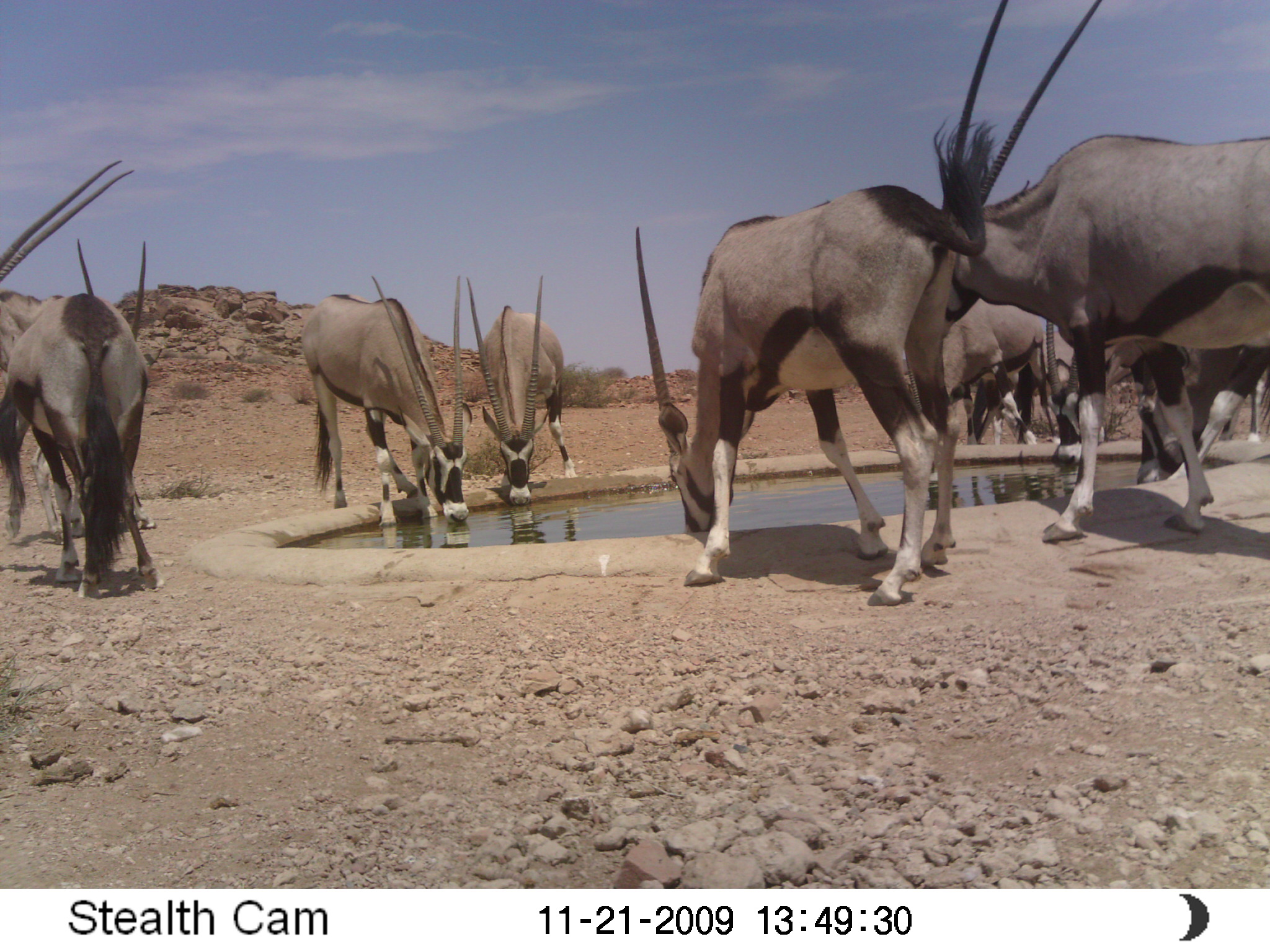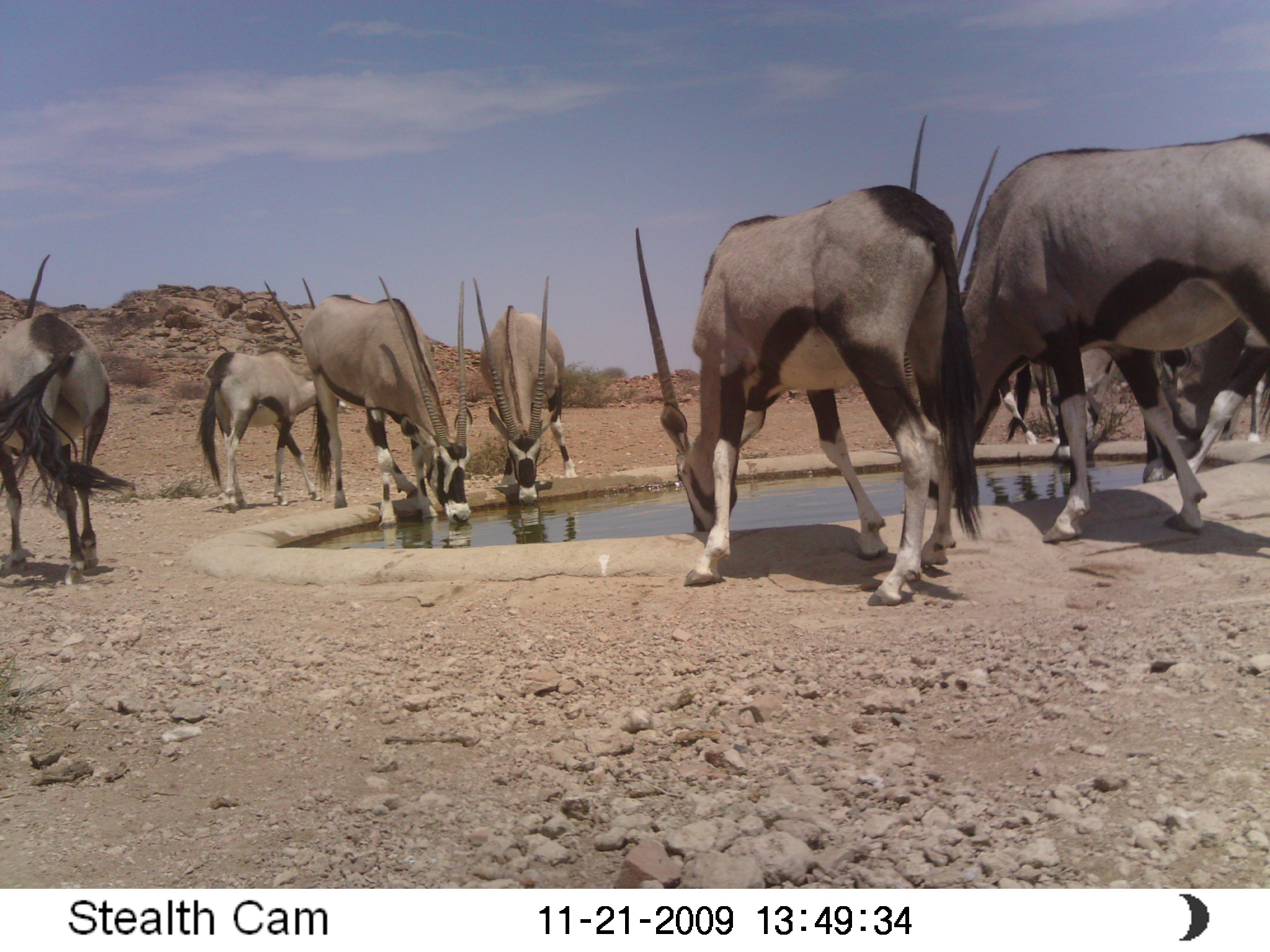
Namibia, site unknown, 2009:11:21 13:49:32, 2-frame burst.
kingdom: Animalia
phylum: Chordata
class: Mammalia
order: Artiodactyla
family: Bovidae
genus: Oryx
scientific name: Oryx gazella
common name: gemsbok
Oryx gazella (gemsbok).